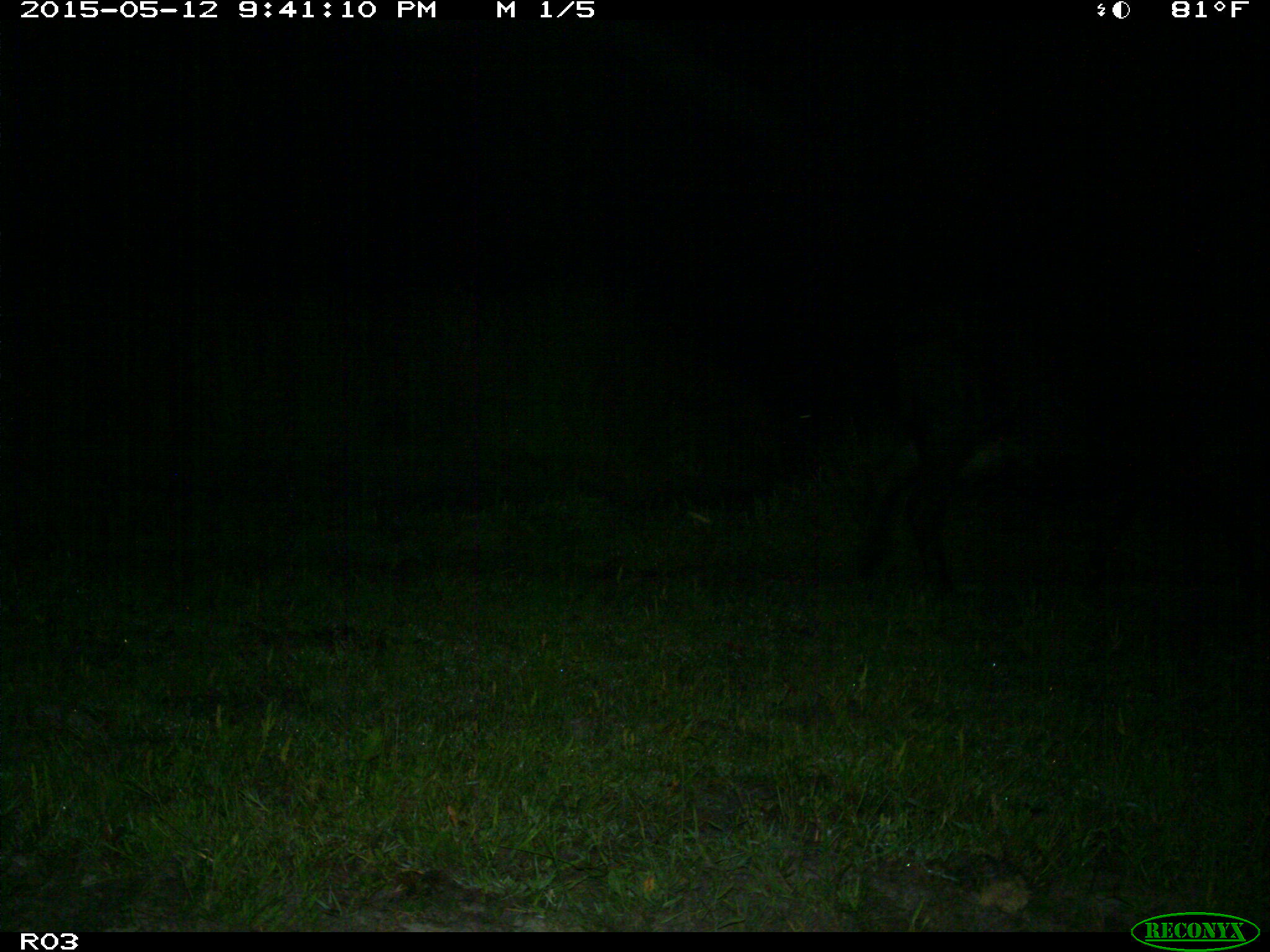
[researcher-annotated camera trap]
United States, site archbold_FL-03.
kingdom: Animalia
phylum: Chordata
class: Mammalia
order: Artiodactyla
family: Bovidae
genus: Bos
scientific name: Bos taurus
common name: domestic cow